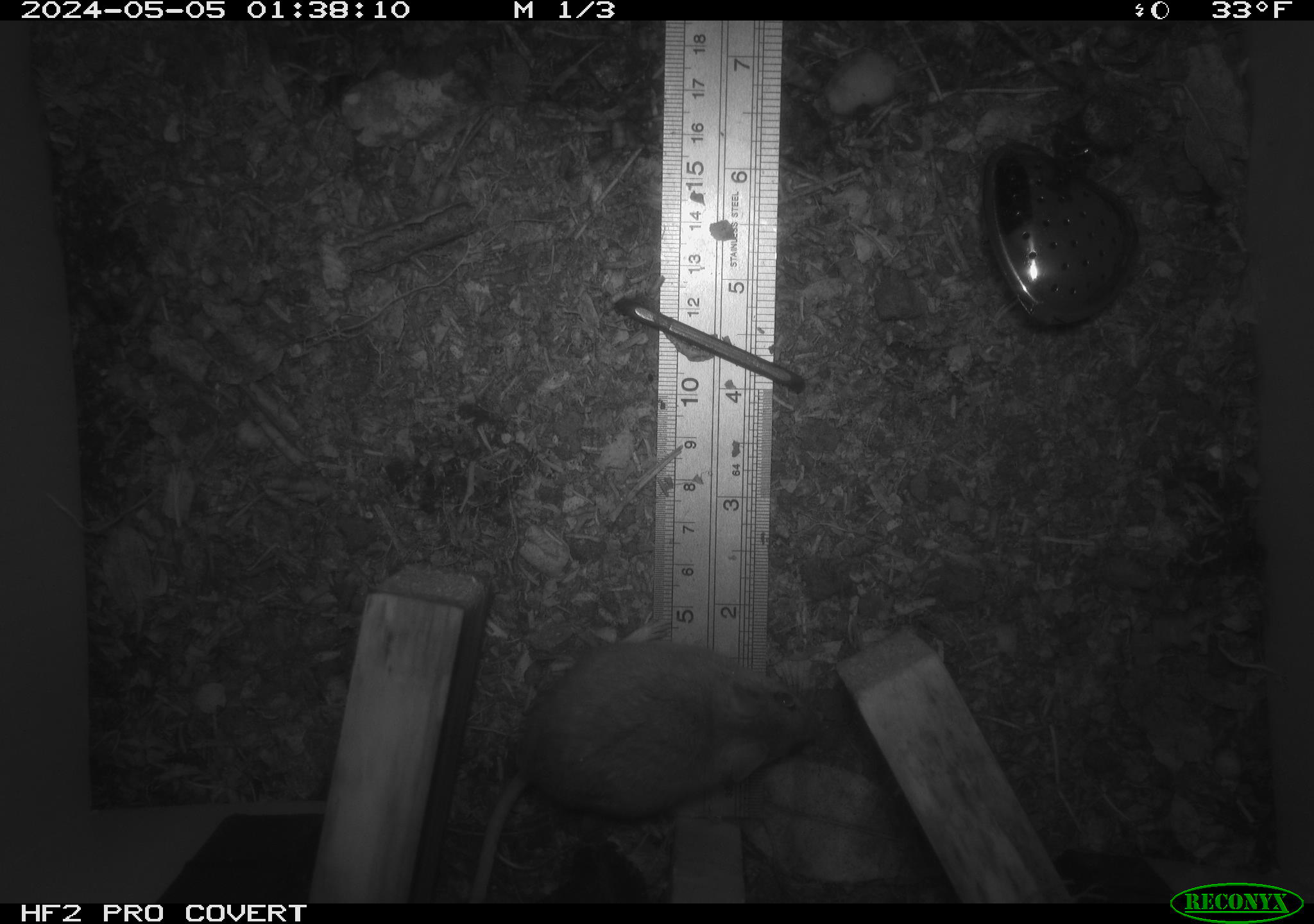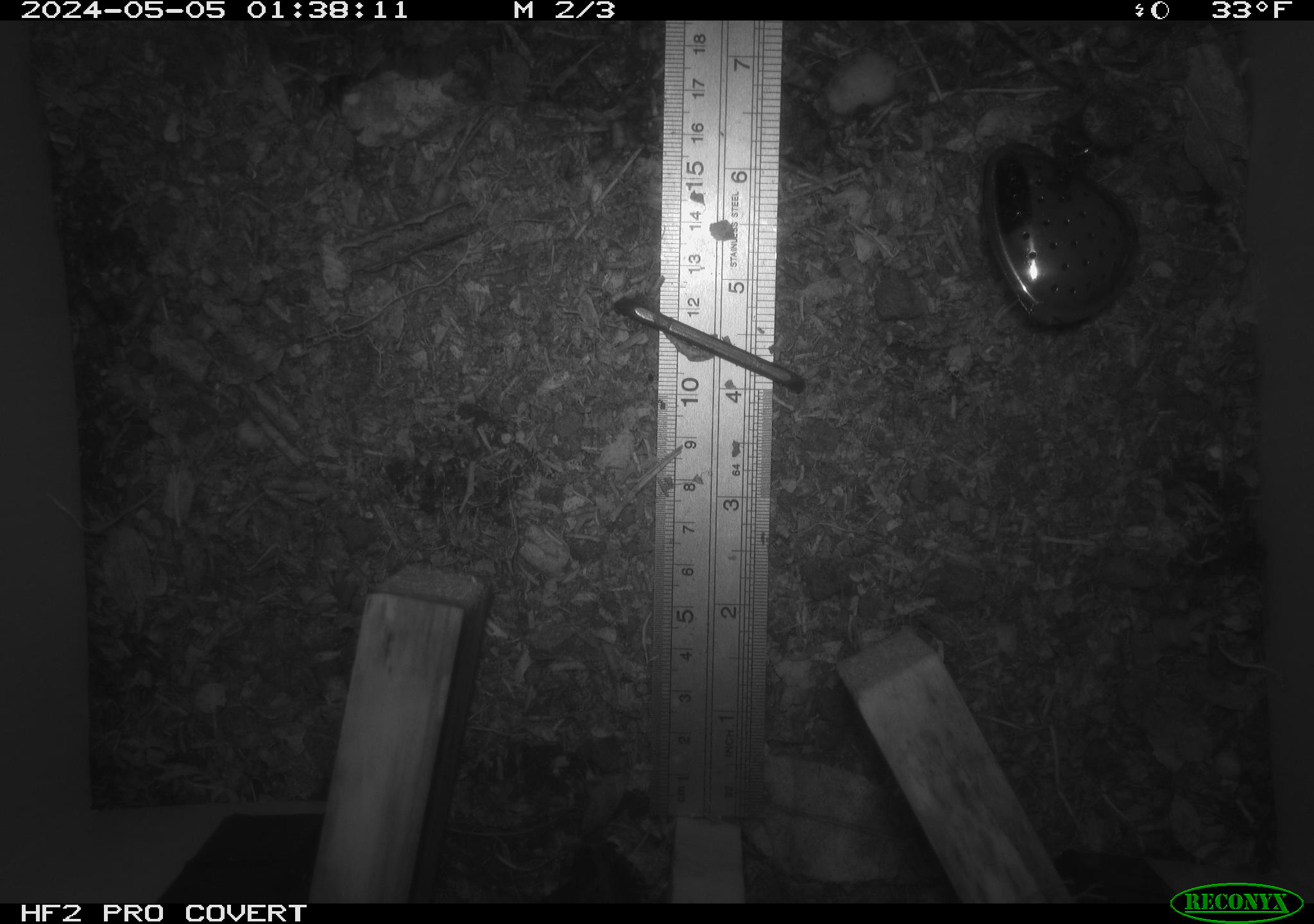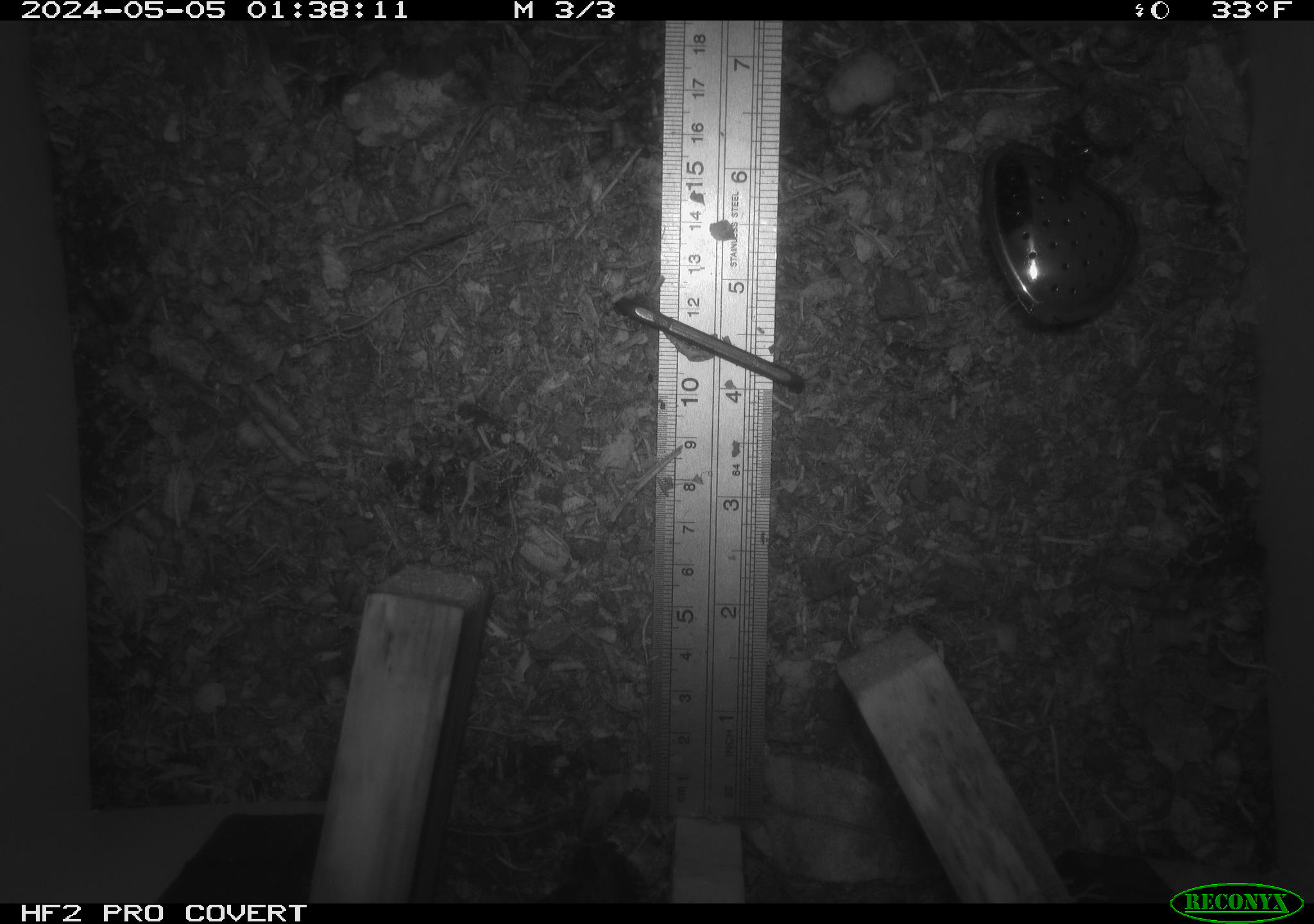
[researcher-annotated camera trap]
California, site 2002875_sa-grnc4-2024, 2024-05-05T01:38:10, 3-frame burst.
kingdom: Animalia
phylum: Chordata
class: Mammalia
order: Rodentia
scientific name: Rodentia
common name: rodent